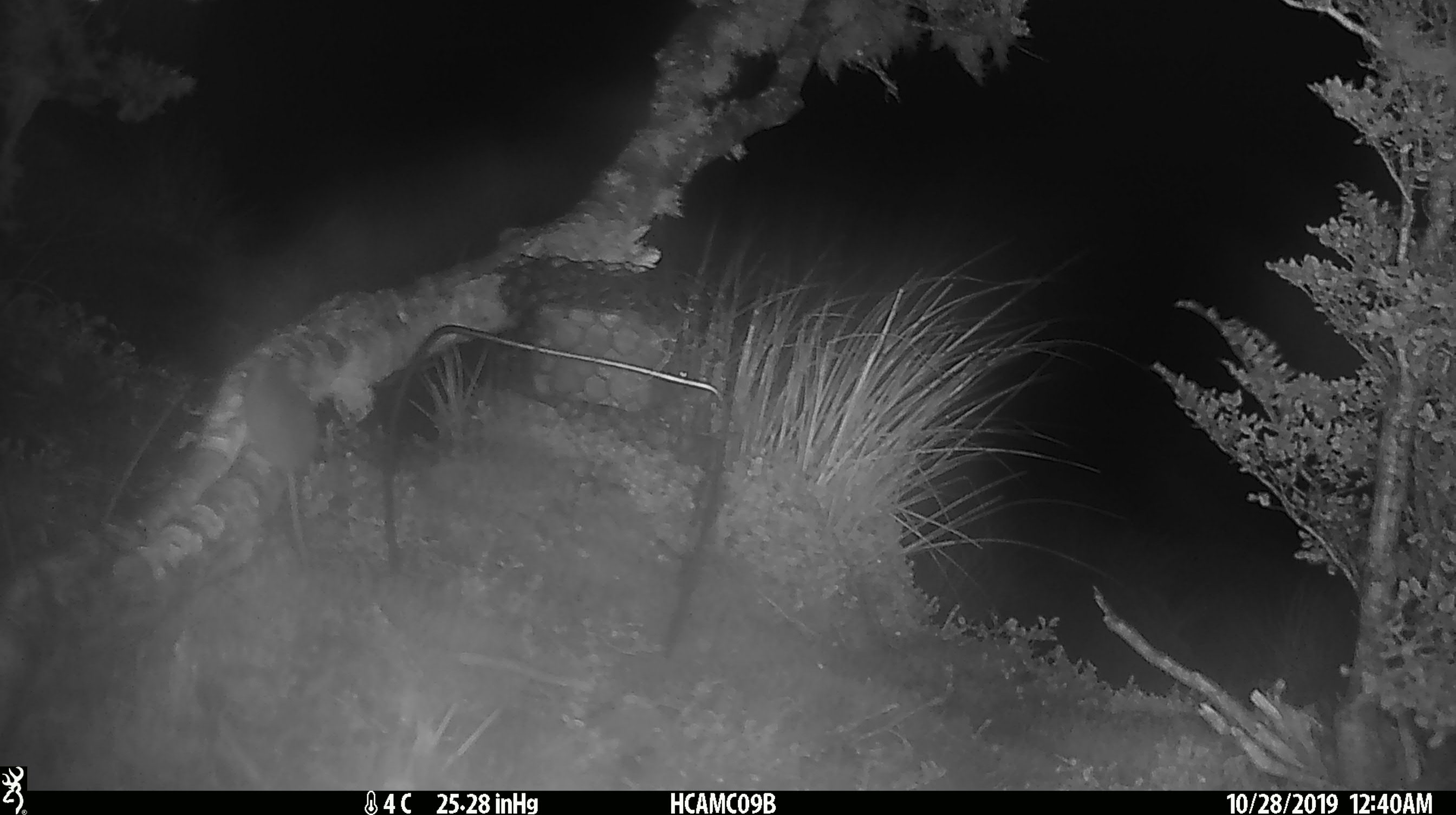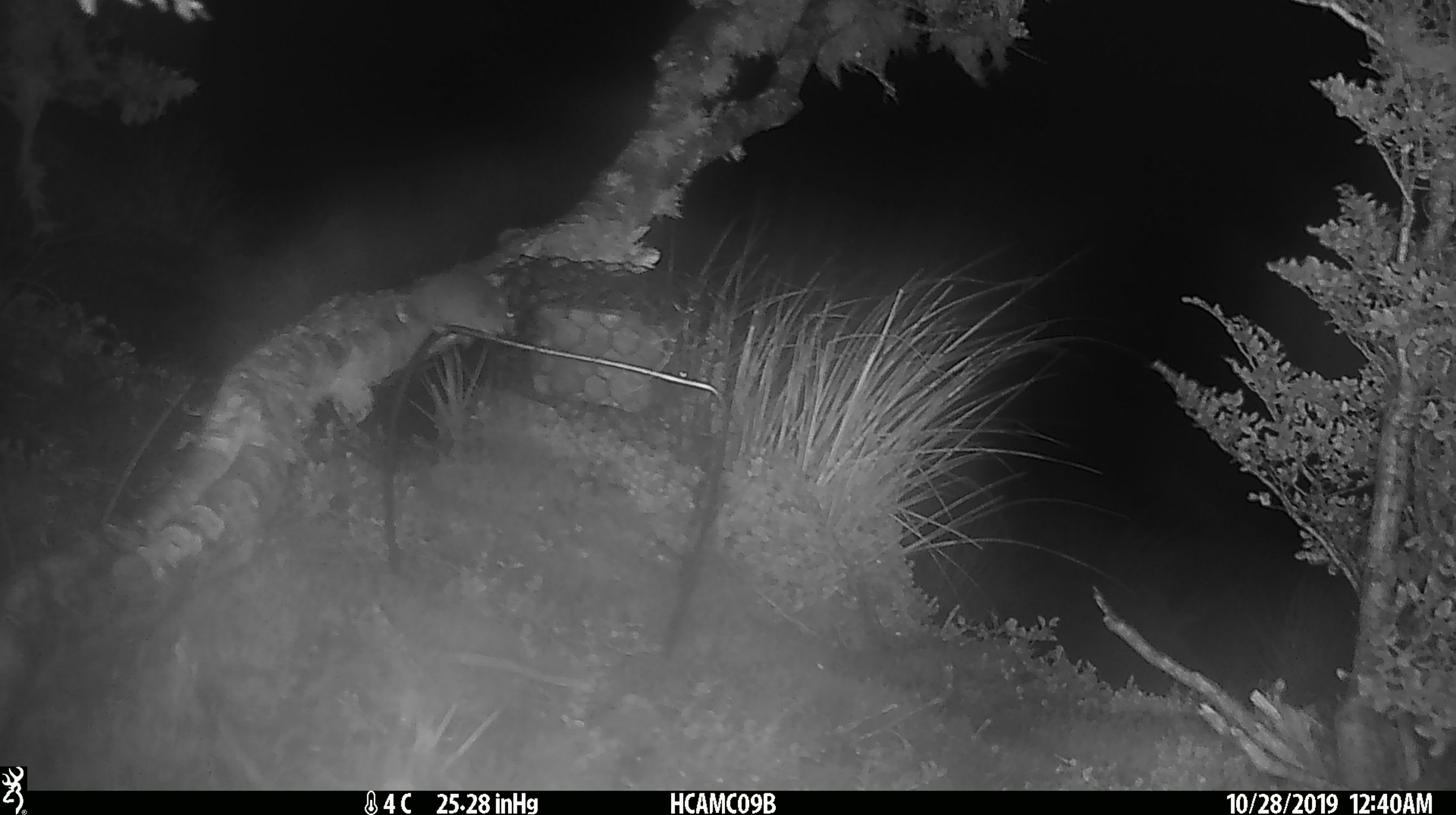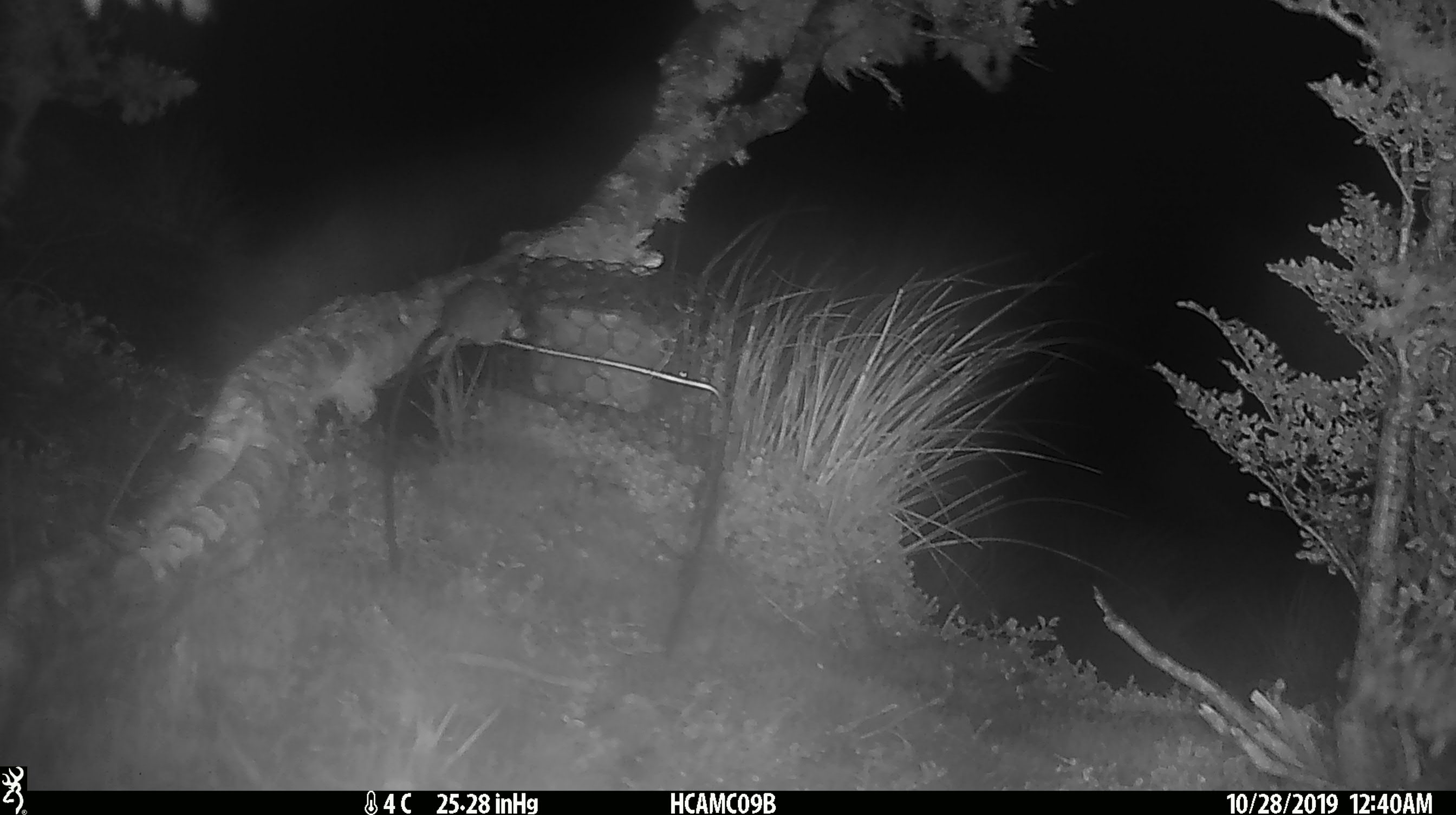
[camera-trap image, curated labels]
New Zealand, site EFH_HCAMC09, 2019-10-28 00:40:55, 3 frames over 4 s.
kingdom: Animalia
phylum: Chordata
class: Mammalia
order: Rodentia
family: Muridae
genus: Mus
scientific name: Mus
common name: mouse